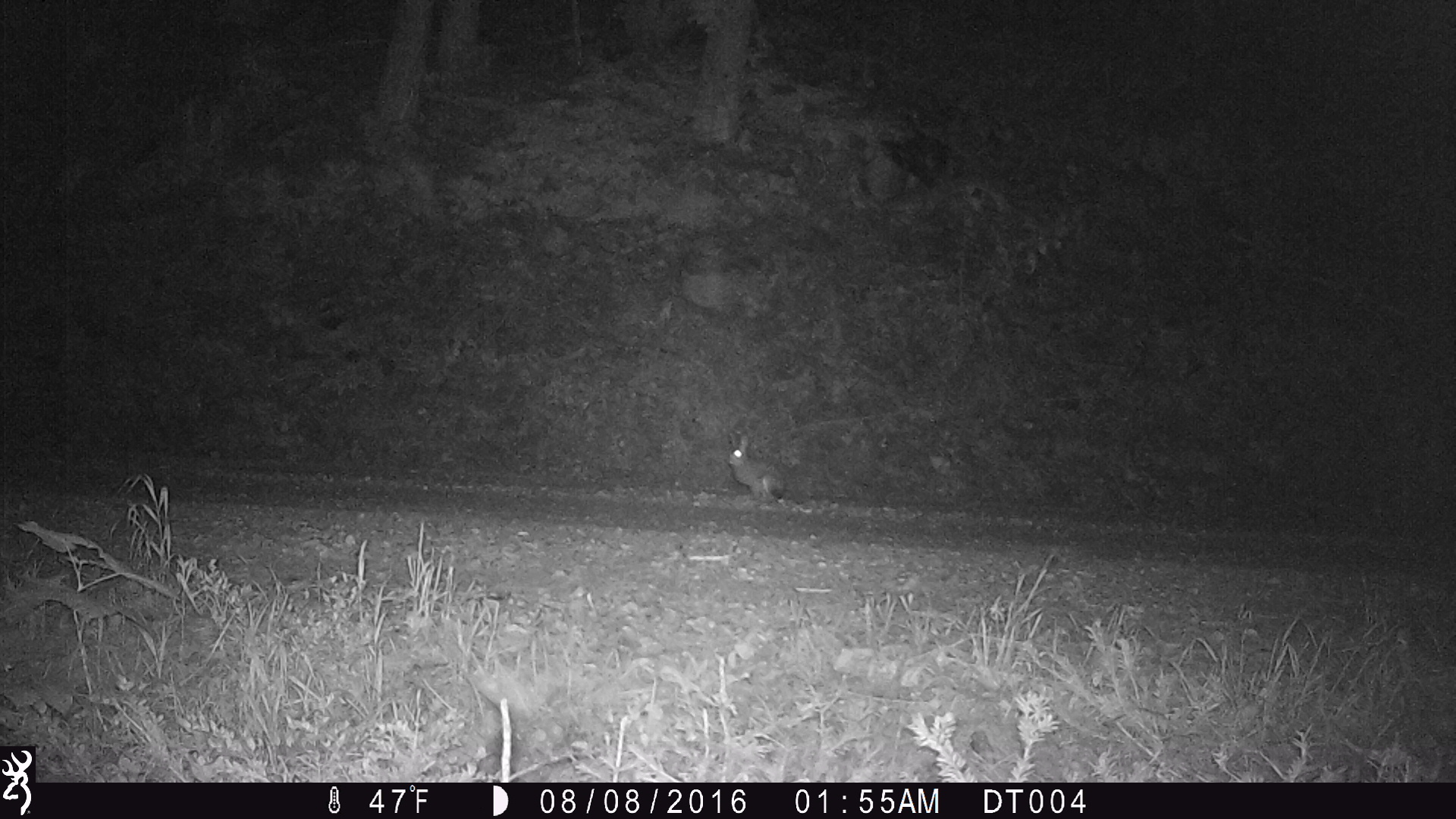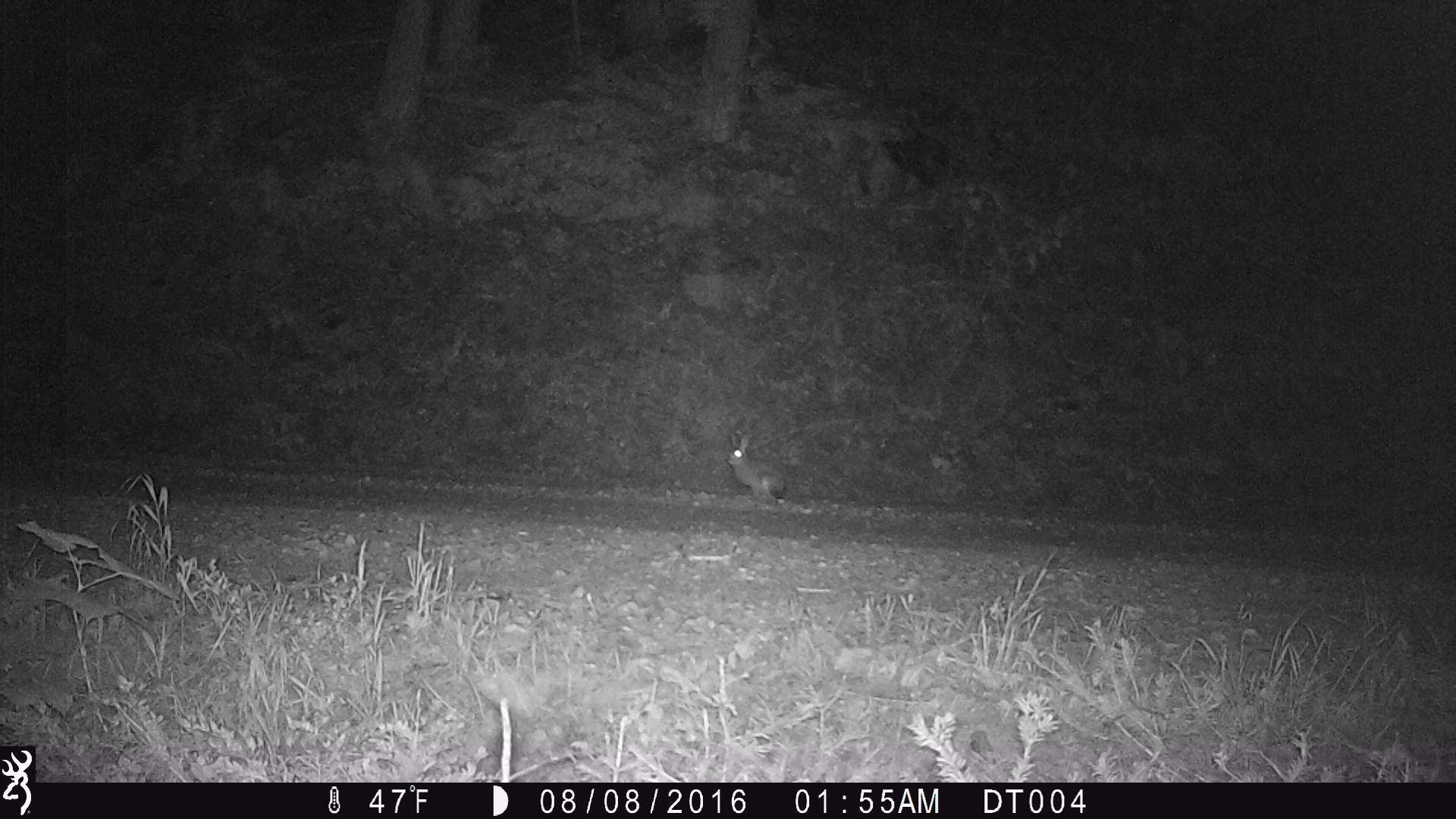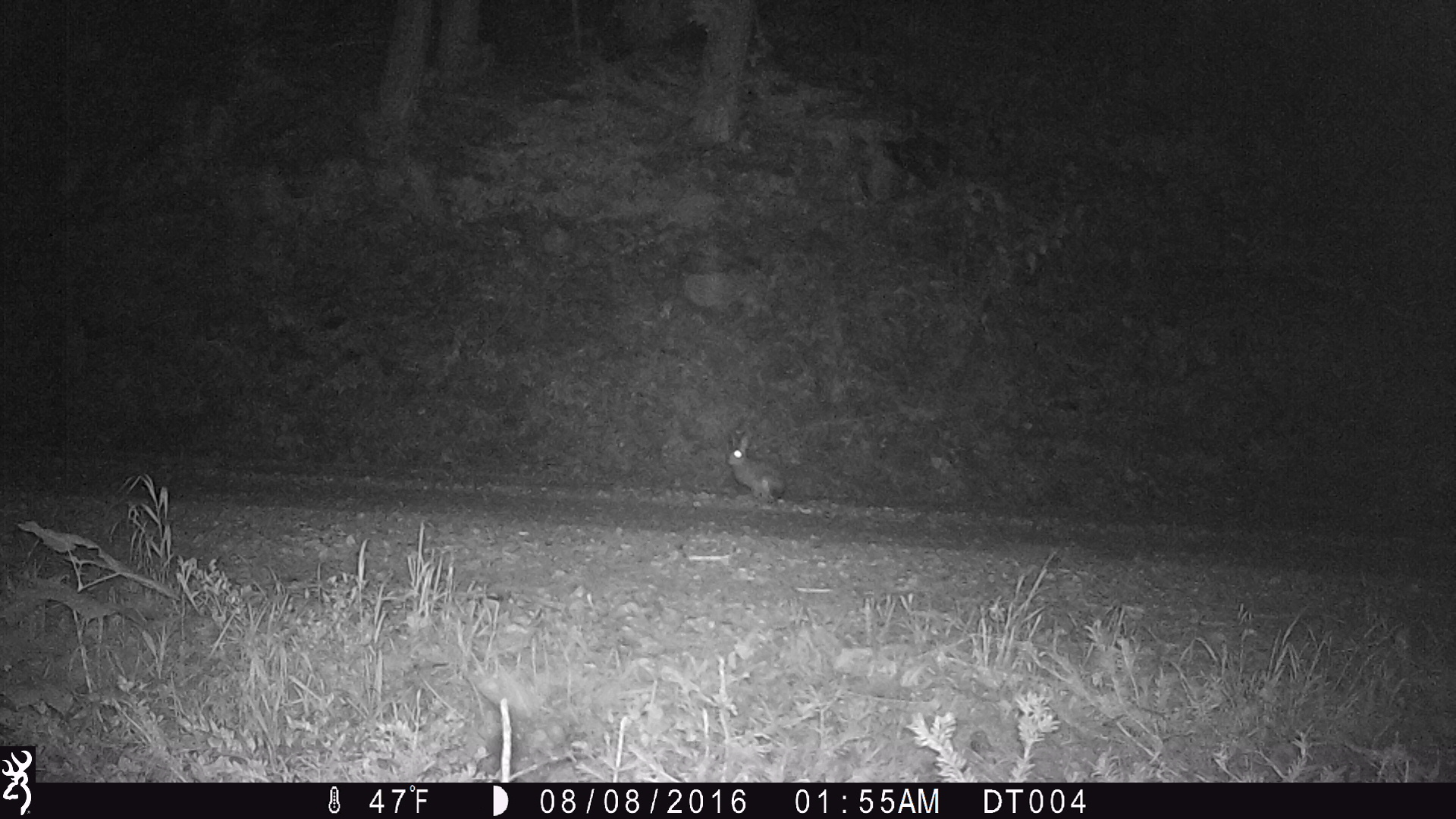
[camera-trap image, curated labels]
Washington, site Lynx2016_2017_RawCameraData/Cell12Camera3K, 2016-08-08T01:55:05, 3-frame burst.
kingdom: Animalia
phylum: Chordata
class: Mammalia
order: Lagomorpha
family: Leporidae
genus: Lepus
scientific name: Lepus americanus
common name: snowshoe hare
Lepus americanus (snowshoe hare). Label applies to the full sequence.